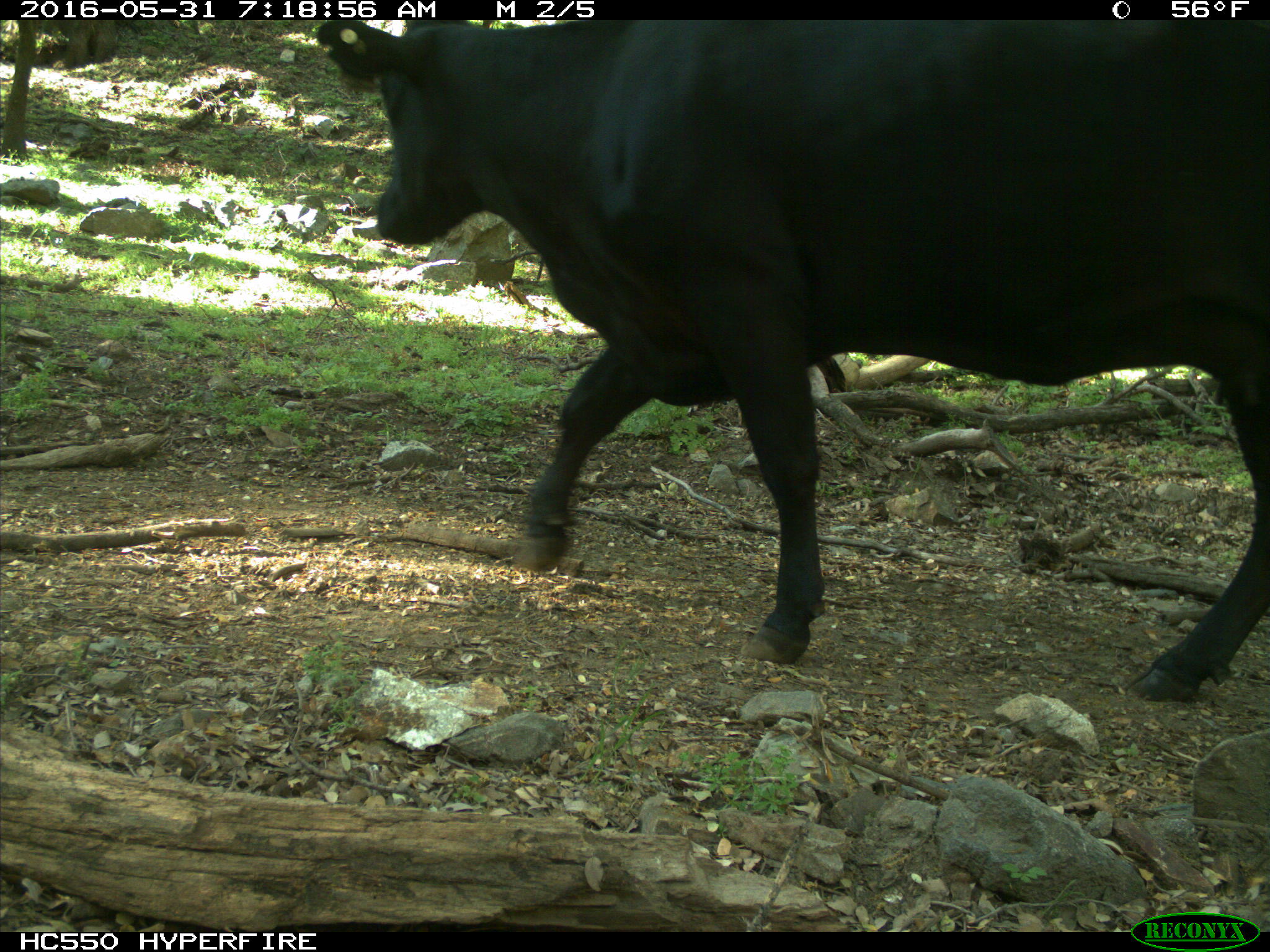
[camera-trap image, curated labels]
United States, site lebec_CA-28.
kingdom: Animalia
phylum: Chordata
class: Mammalia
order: Artiodactyla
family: Bovidae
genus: Bos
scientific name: Bos taurus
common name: domestic cow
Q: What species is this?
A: Bos taurus (domestic cow).